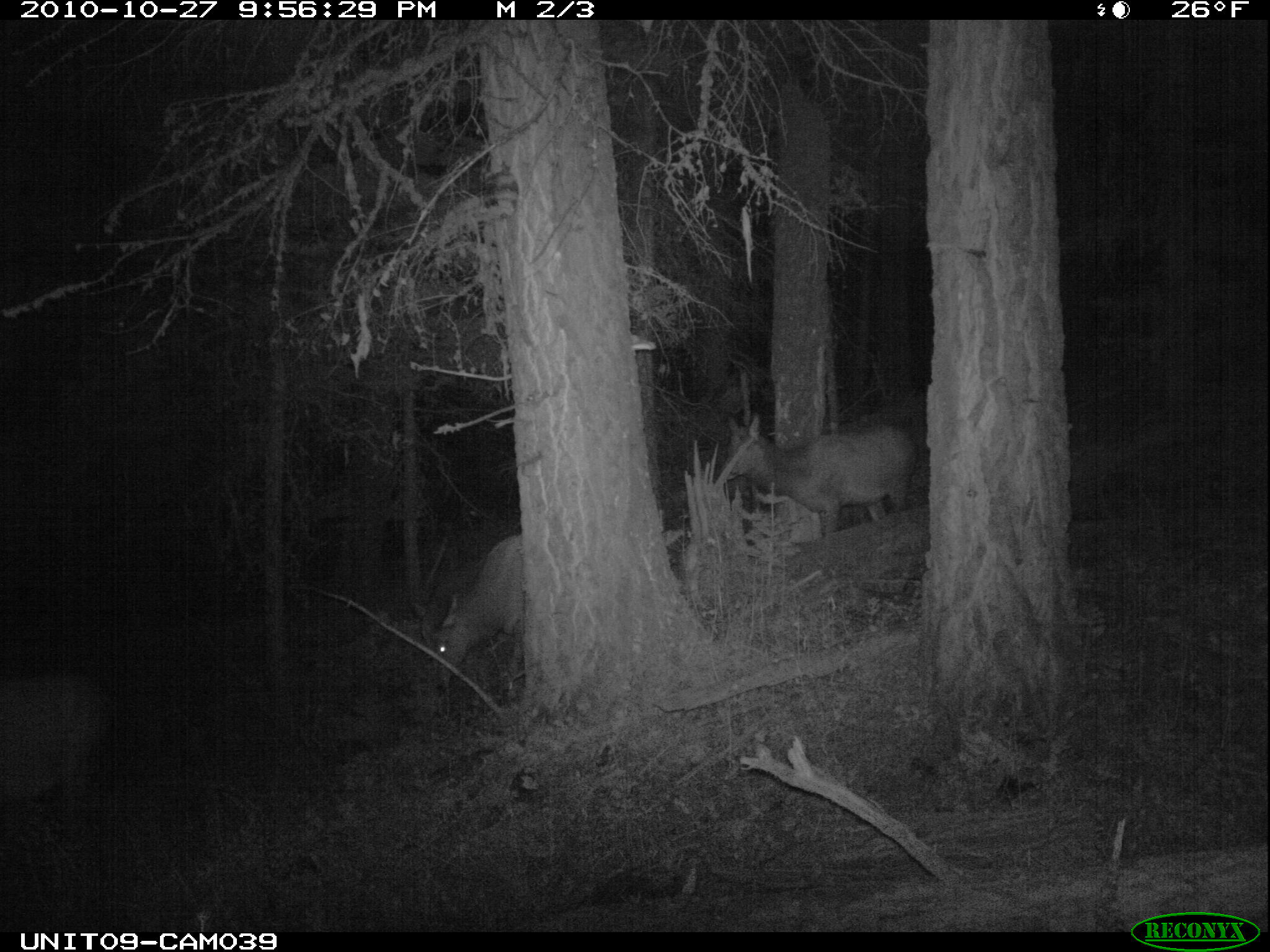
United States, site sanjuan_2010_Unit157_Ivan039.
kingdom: Animalia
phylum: Chordata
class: Mammalia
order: Artiodactyla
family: Cervidae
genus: Cervus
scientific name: Cervus elaphus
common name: red deer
Cervus elaphus (red deer).